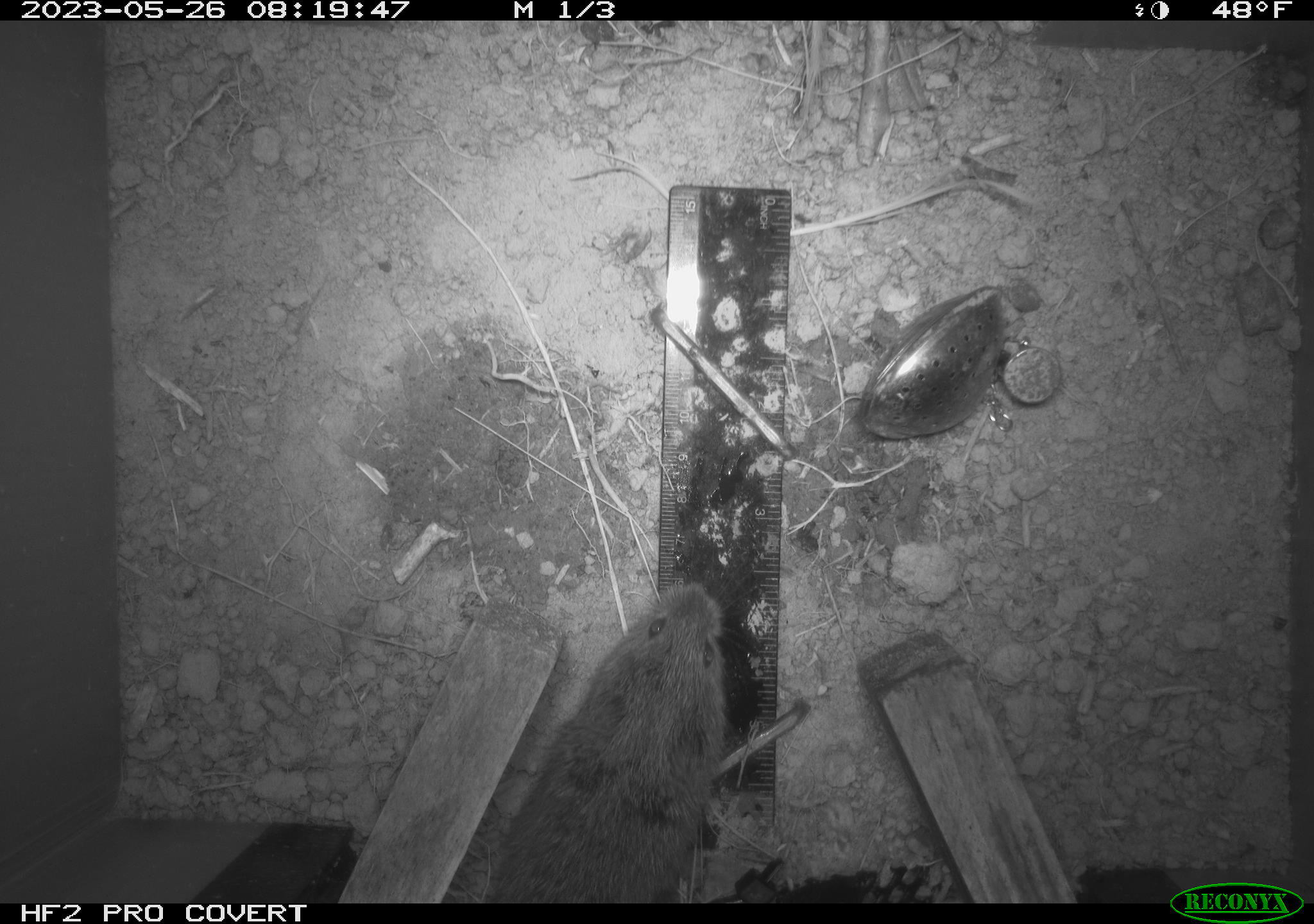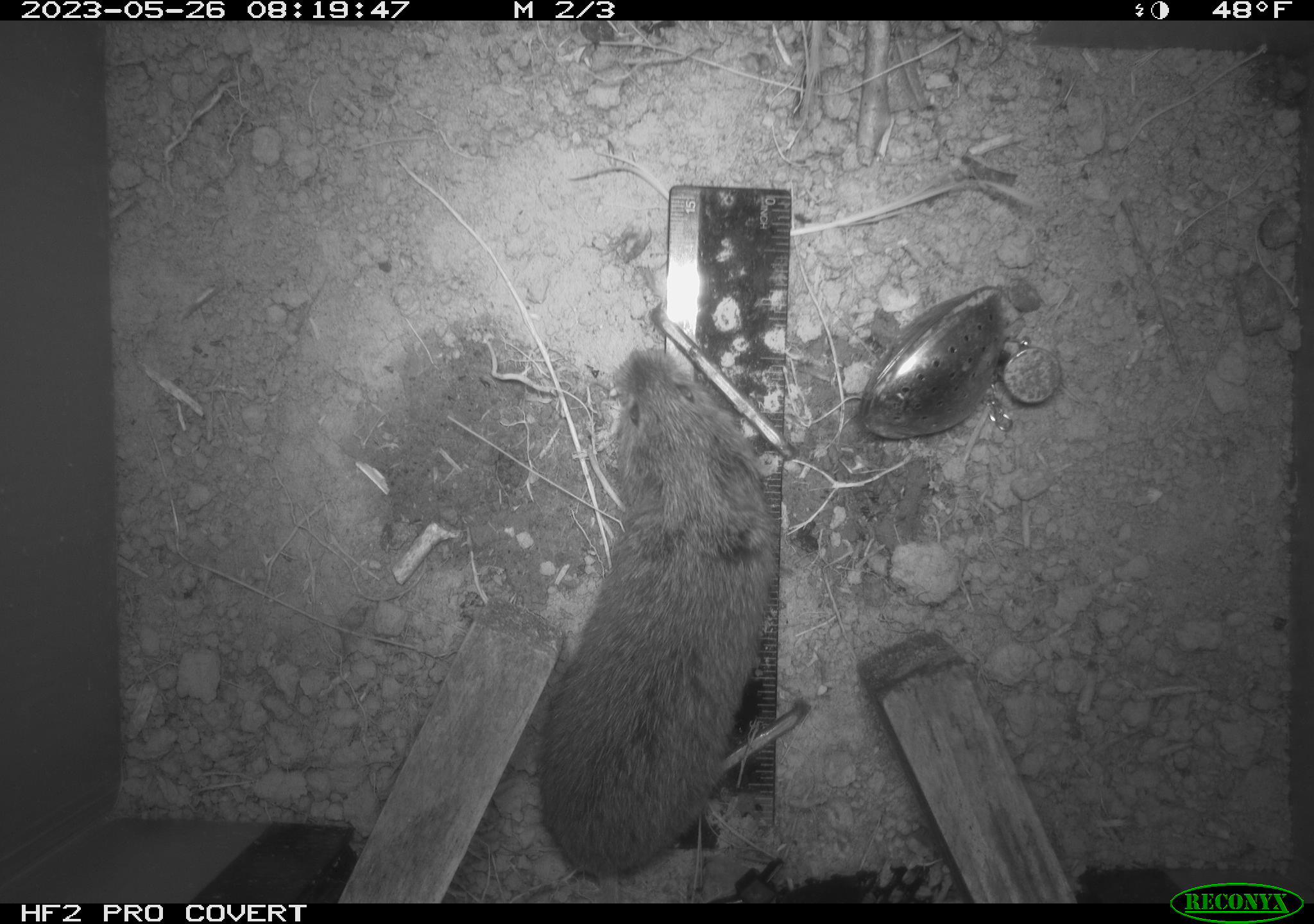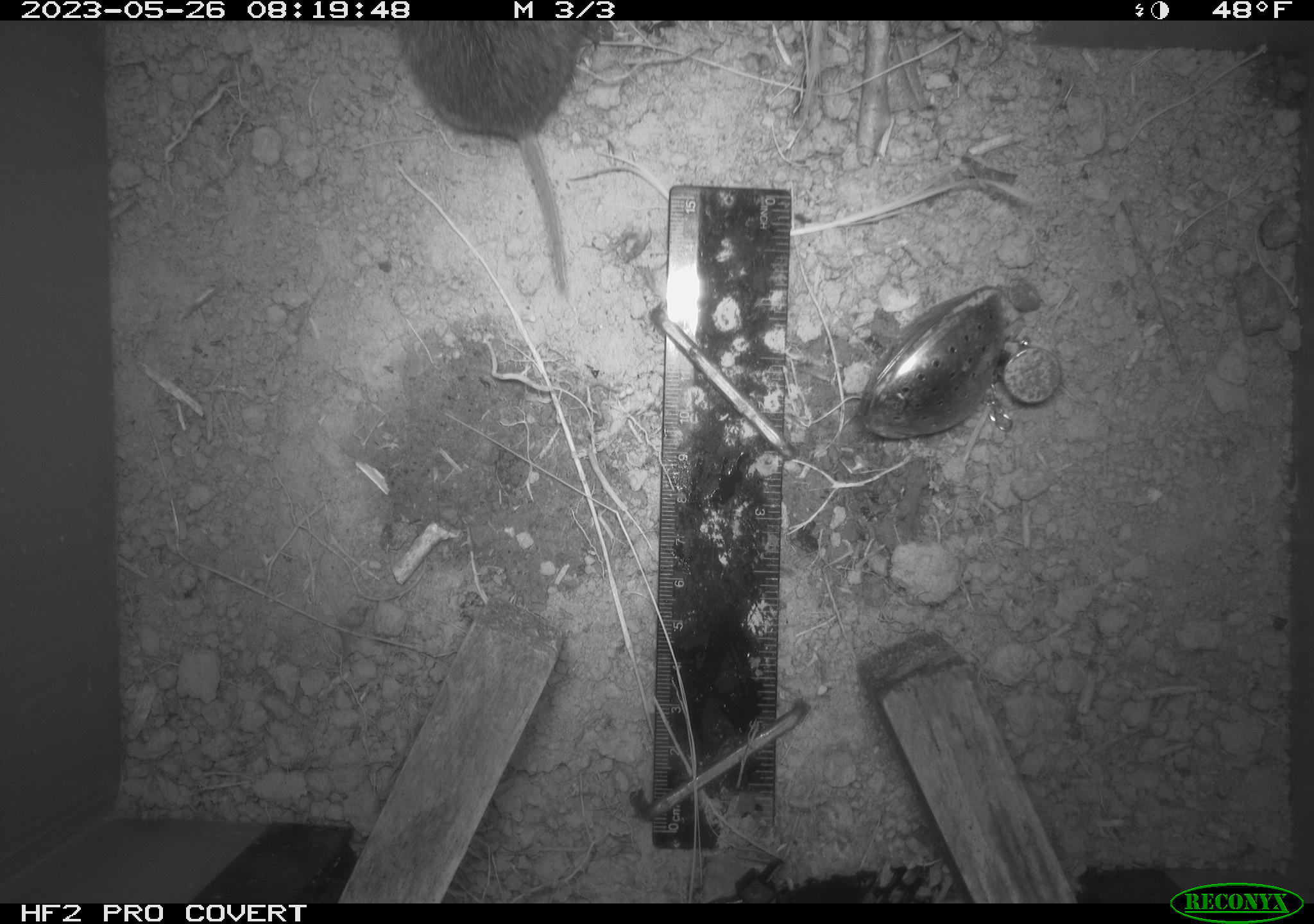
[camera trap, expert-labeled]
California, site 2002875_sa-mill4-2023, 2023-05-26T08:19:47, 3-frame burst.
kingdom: Animalia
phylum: Chordata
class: Mammalia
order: Rodentia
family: Cricetidae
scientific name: Arvicolinae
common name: voles, lemmings, and muskrats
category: arvicolinae subfamily